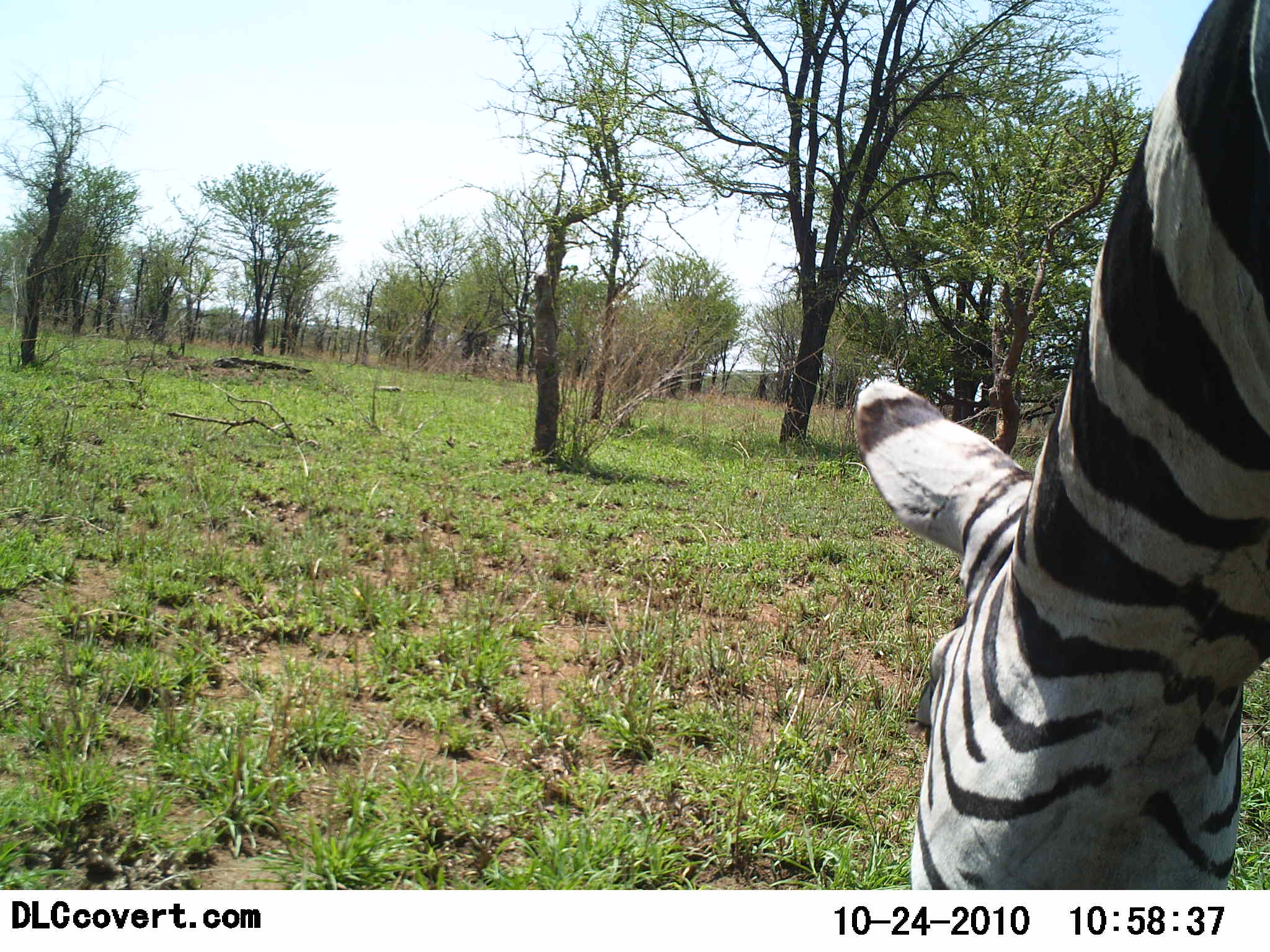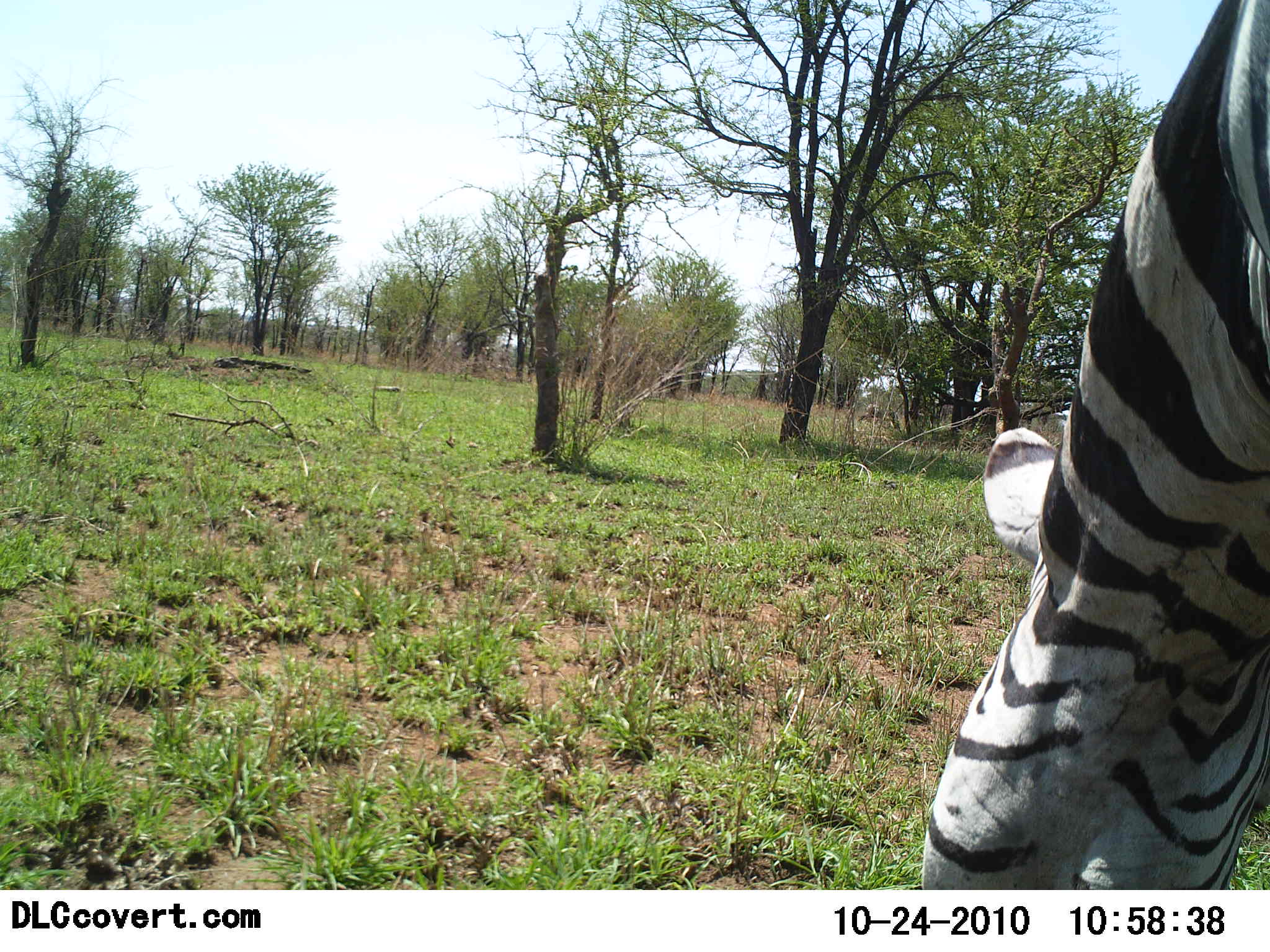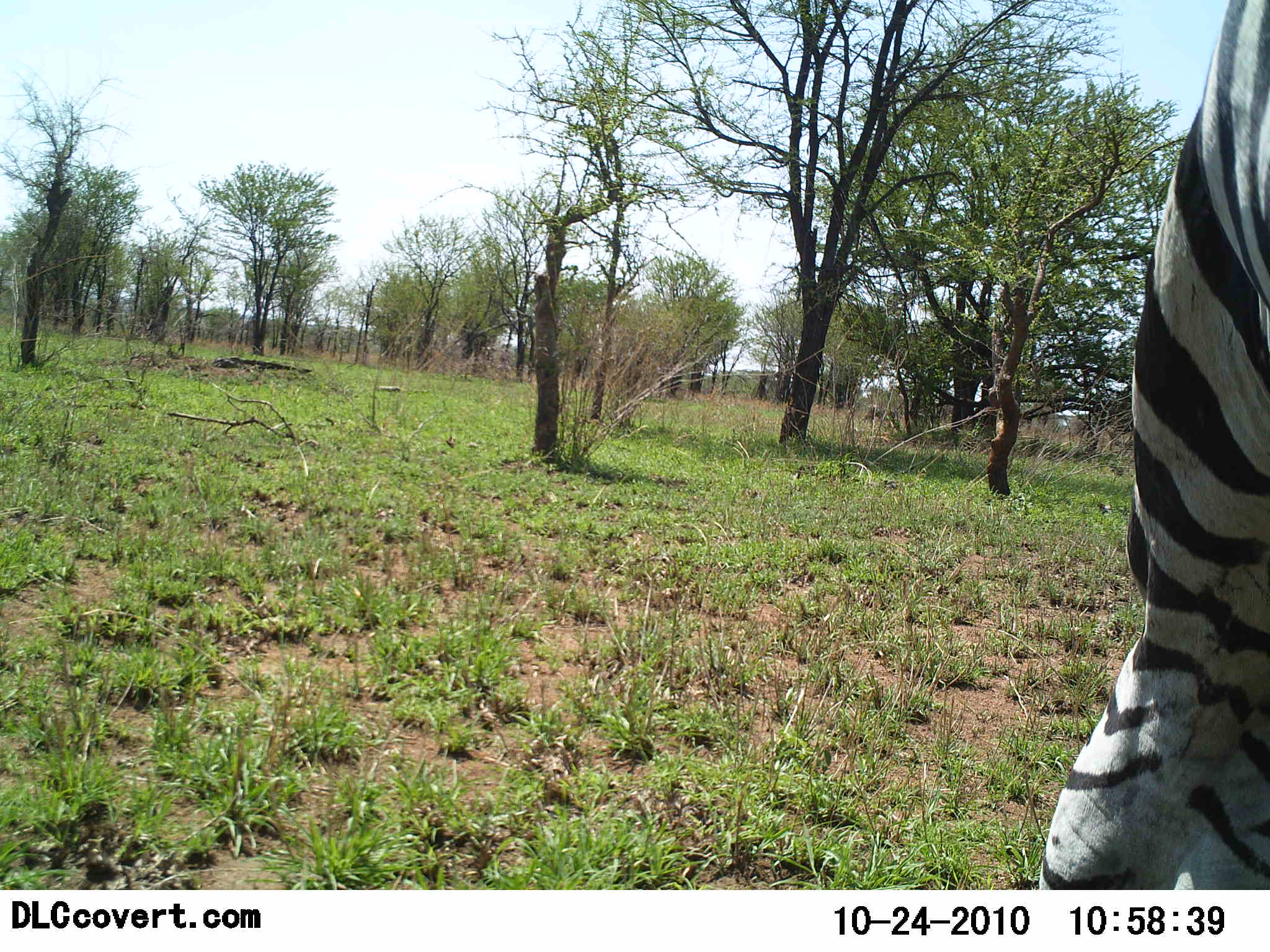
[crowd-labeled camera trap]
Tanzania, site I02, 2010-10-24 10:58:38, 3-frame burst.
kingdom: Animalia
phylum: Chordata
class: Mammalia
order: Perissodactyla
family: Equidae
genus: Equus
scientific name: Equus quagga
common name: plains zebra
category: zebra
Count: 1.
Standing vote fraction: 0%.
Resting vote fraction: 0%.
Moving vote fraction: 0%.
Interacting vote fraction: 0%.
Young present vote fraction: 0%.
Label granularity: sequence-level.